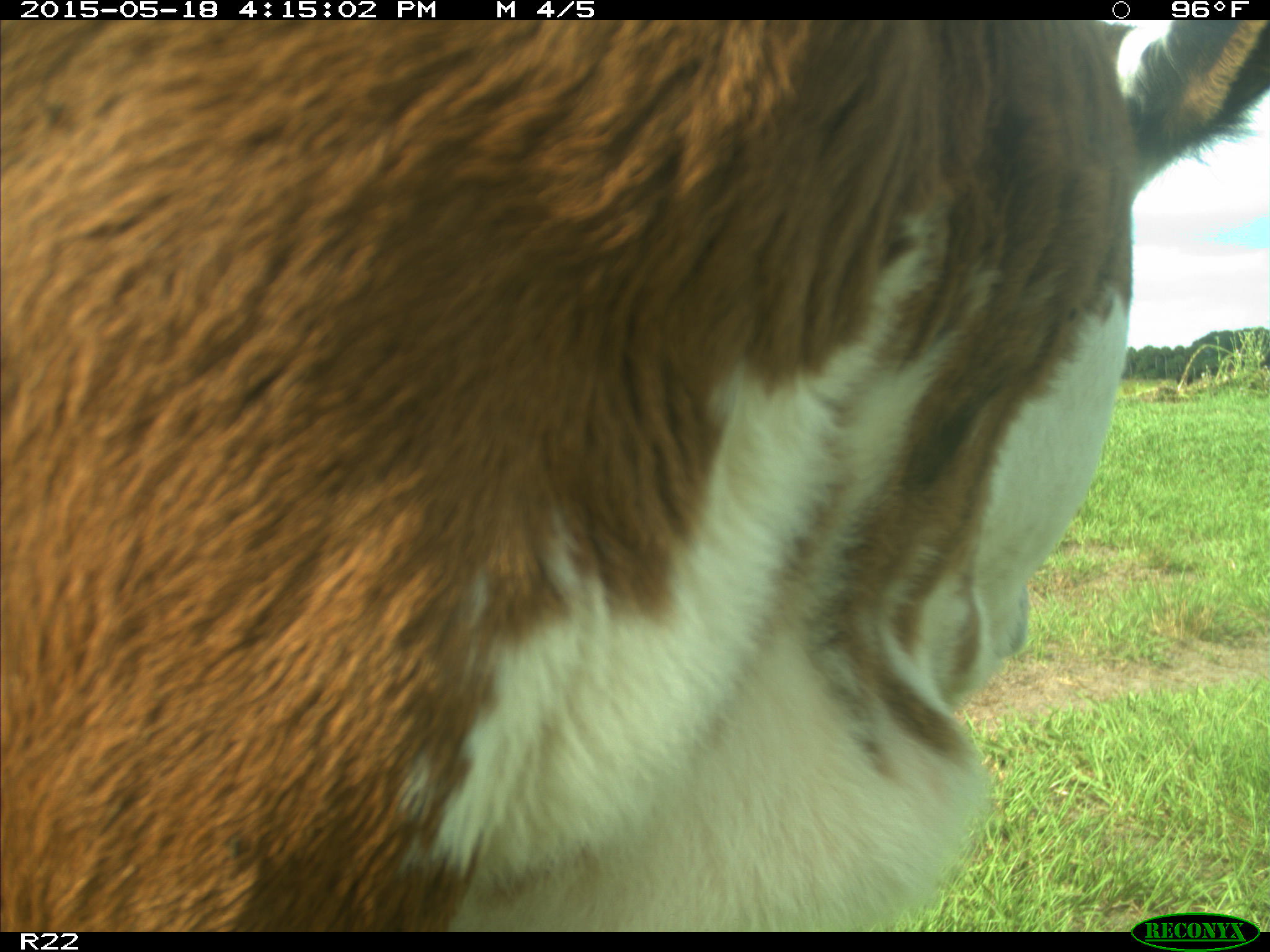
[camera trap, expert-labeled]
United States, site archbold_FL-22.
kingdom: Animalia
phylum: Chordata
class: Mammalia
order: Artiodactyla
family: Bovidae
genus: Bos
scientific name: Bos taurus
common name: domestic cow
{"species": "Bos taurus (domestic cow)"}